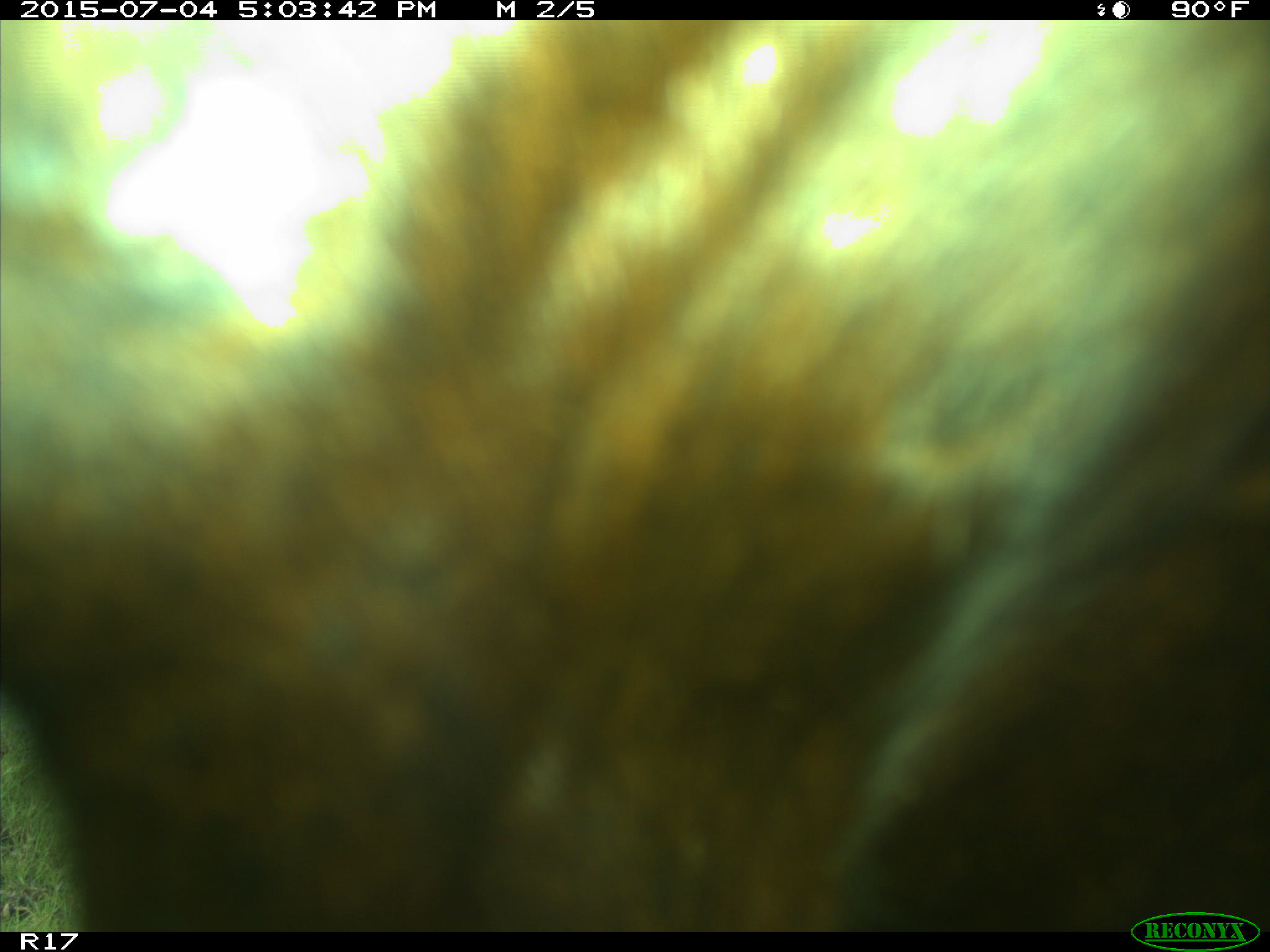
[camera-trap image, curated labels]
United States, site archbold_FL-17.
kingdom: Animalia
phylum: Chordata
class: Mammalia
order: Artiodactyla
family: Bovidae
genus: Bos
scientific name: Bos taurus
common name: domestic cow